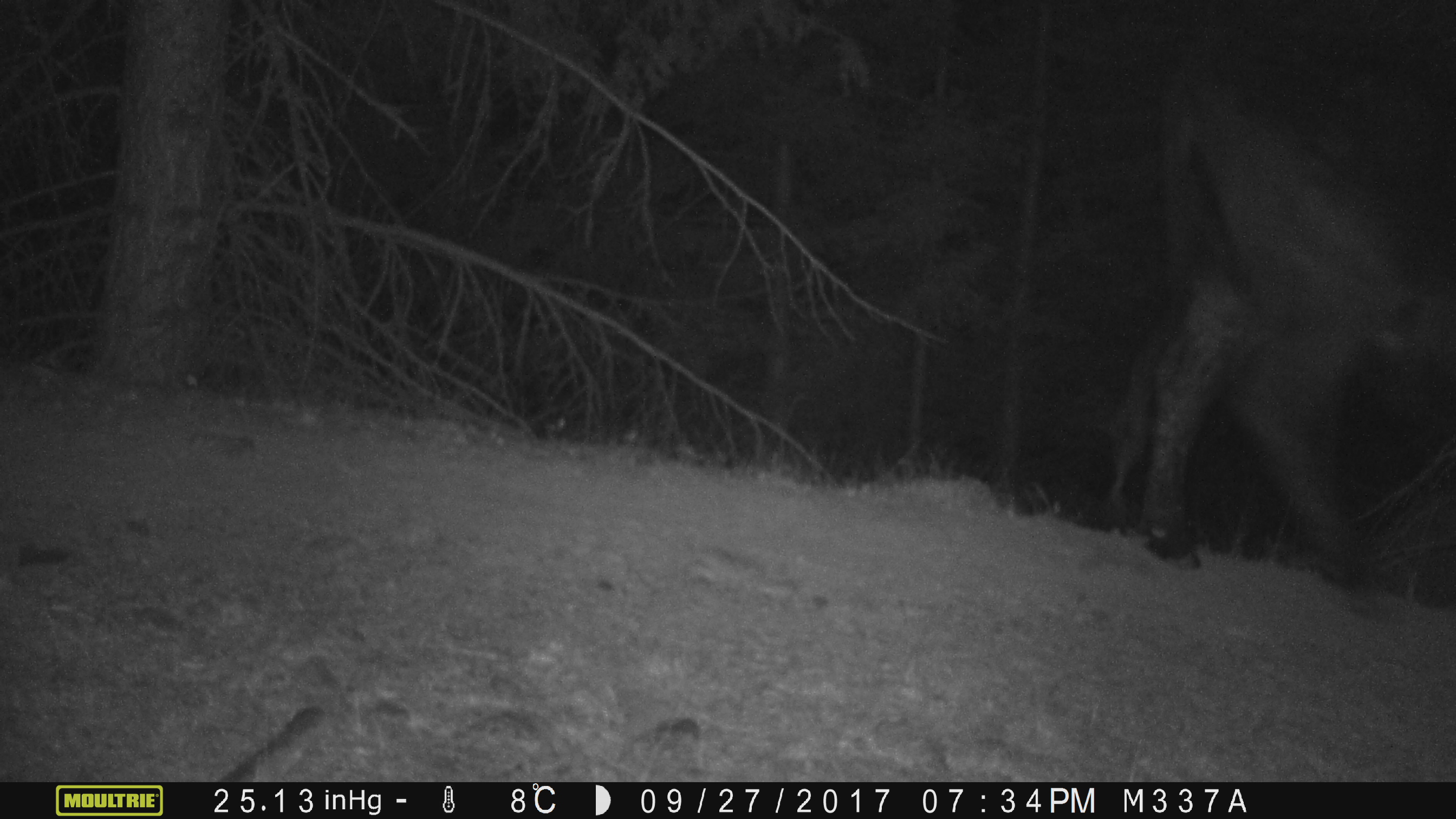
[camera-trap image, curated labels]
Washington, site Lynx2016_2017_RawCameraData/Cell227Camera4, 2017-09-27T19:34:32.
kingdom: Animalia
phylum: Chordata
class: Mammalia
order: Artiodactyla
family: Bovidae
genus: Bos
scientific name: Bos taurus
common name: domestic cattle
Domestic cattle (Bos taurus). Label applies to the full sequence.